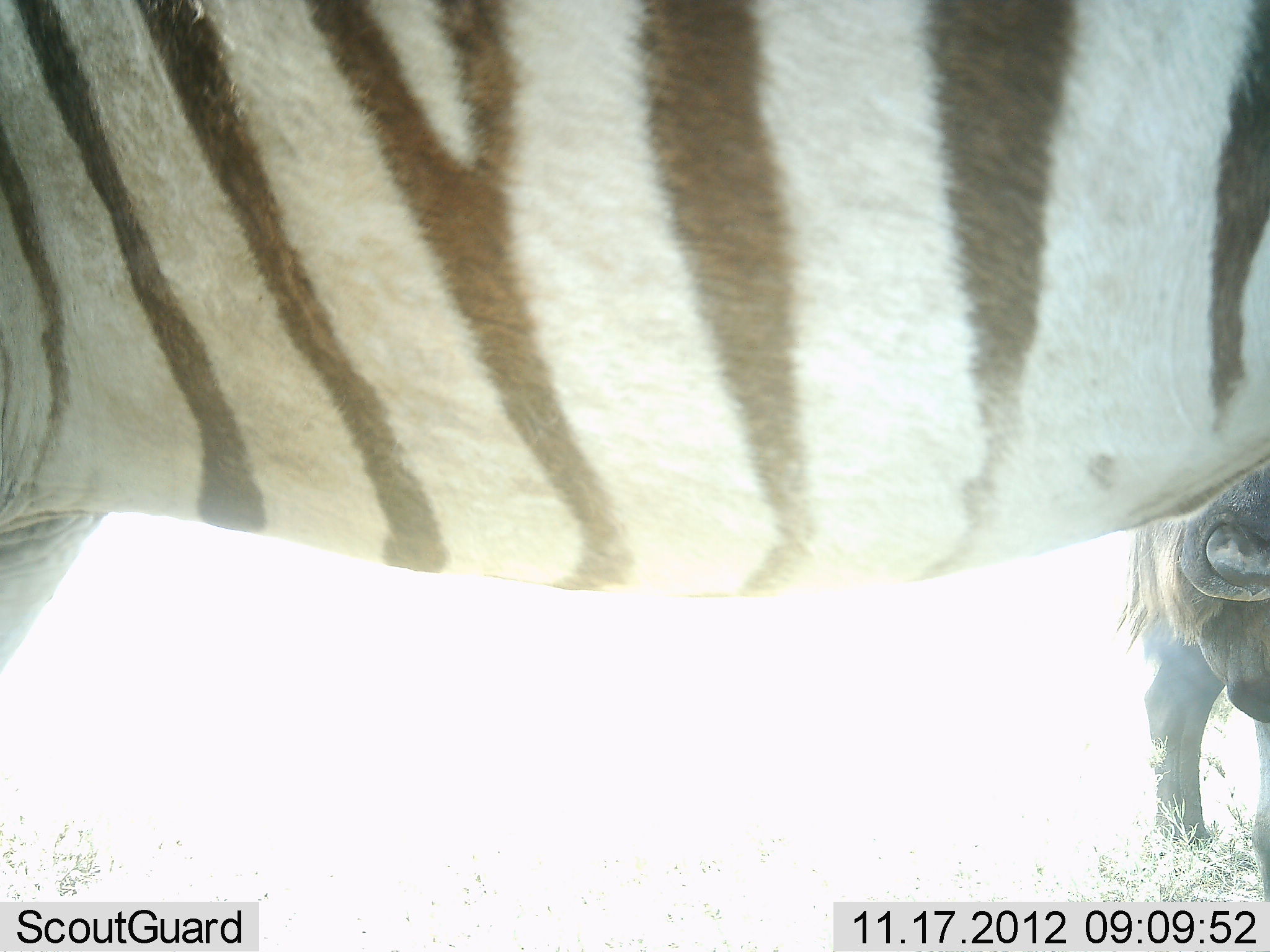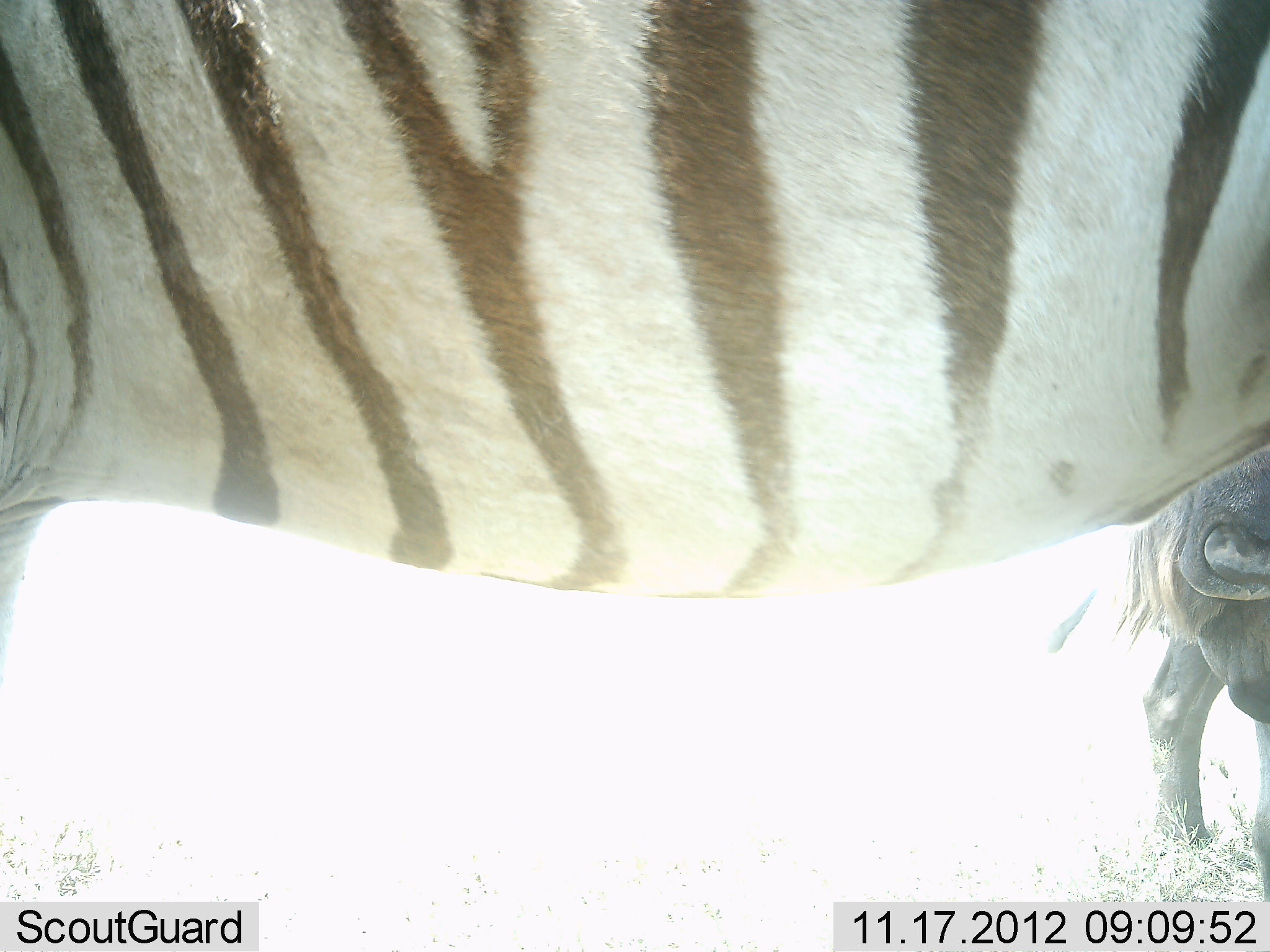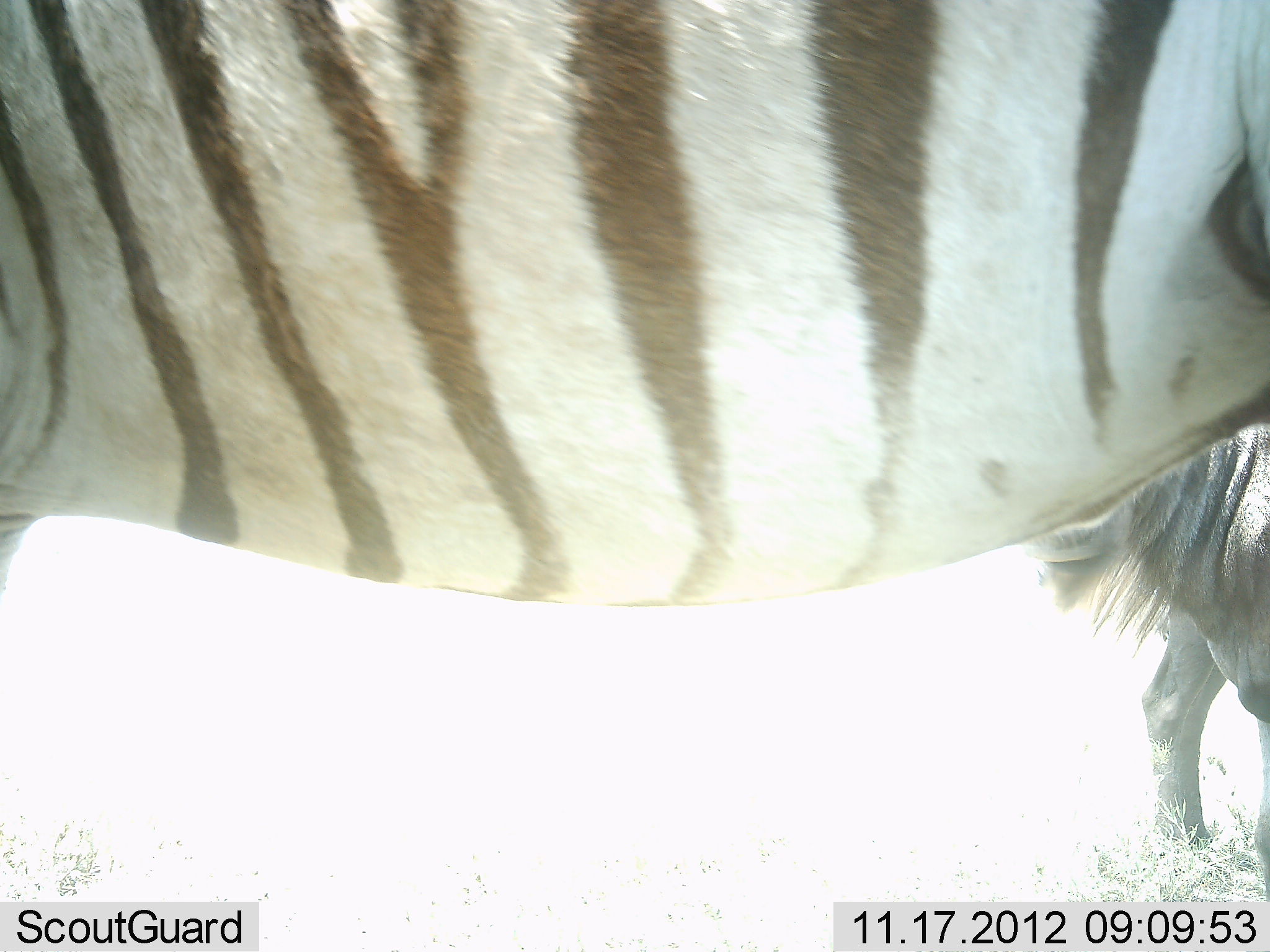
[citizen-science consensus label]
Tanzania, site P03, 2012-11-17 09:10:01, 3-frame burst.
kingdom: Animalia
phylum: Chordata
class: Mammalia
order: Perissodactyla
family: Equidae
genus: Equus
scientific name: Equus quagga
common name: plains zebra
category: zebra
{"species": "zebra (plains zebra) (Equus quagga)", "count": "1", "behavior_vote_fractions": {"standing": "100%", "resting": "0%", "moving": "0%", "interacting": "0%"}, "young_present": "0%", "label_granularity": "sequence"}